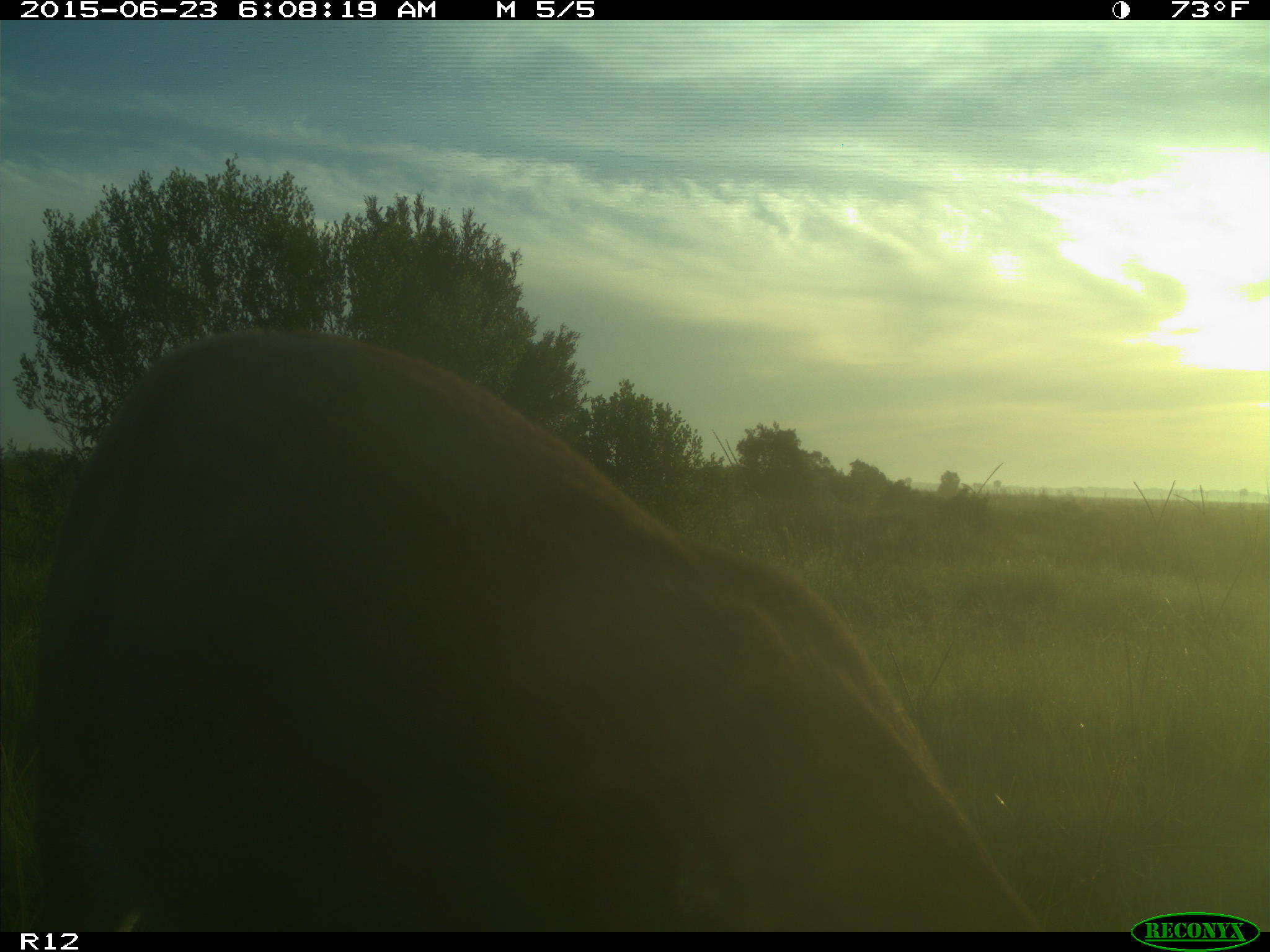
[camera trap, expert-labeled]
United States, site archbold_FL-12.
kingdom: Animalia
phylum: Chordata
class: Mammalia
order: Artiodactyla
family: Cervidae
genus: Odocoileus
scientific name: Odocoileus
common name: deer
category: unidentified deer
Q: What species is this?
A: Unidentified deer (deer) (Odocoileus).